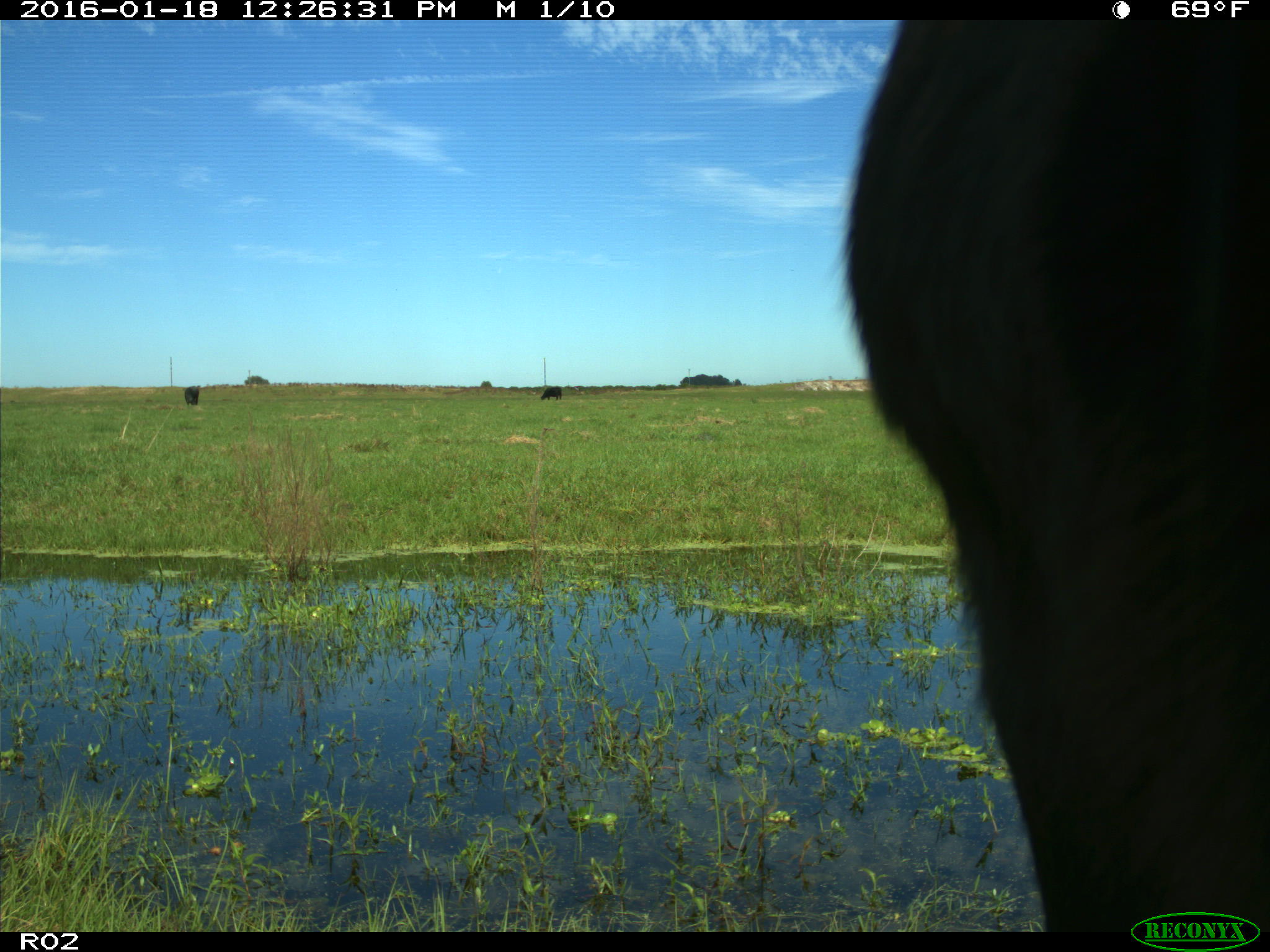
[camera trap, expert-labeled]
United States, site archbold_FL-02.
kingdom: Animalia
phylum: Chordata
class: Mammalia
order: Artiodactyla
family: Bovidae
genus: Bos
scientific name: Bos taurus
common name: domestic cow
Bos taurus (domestic cow).